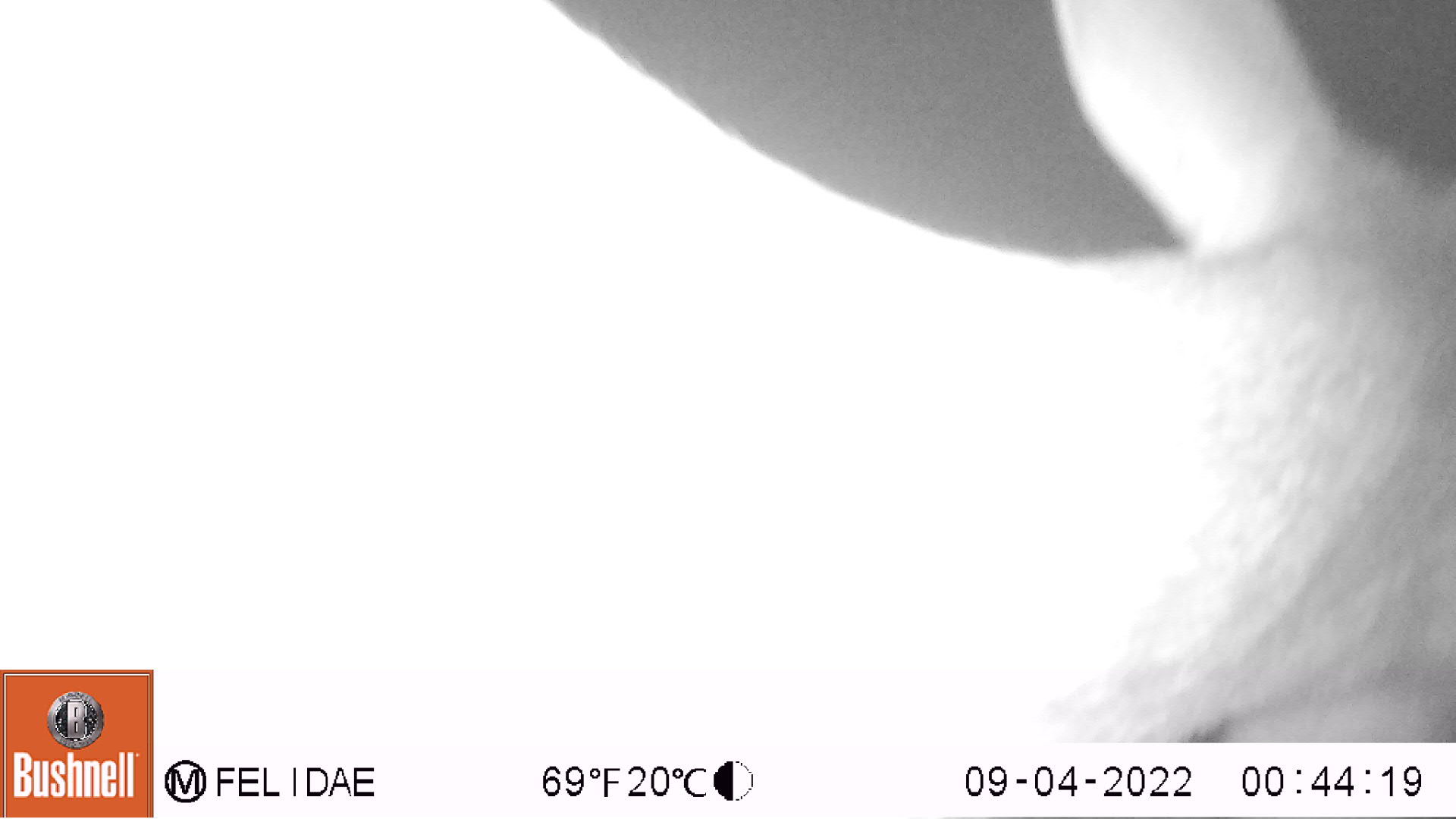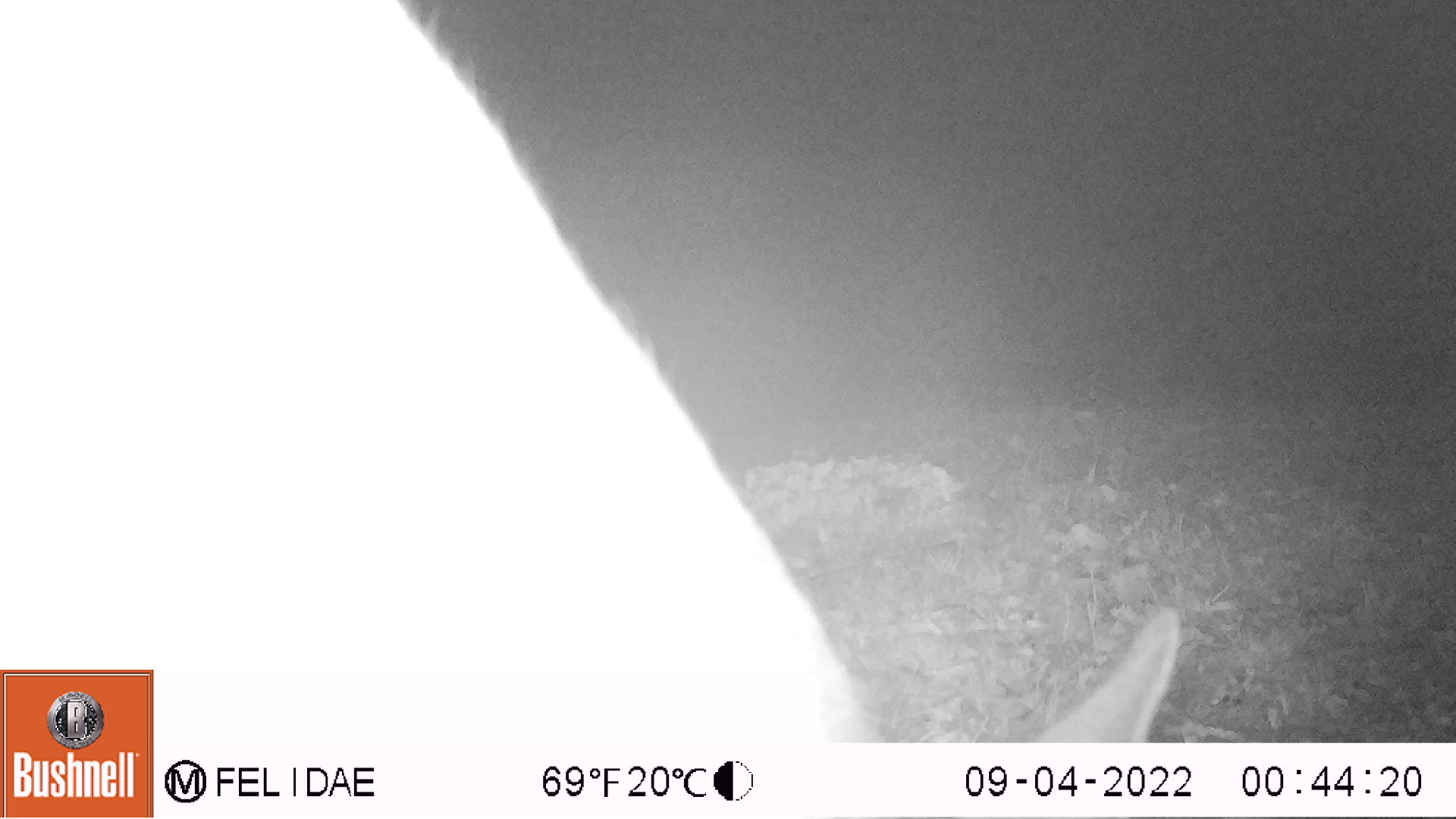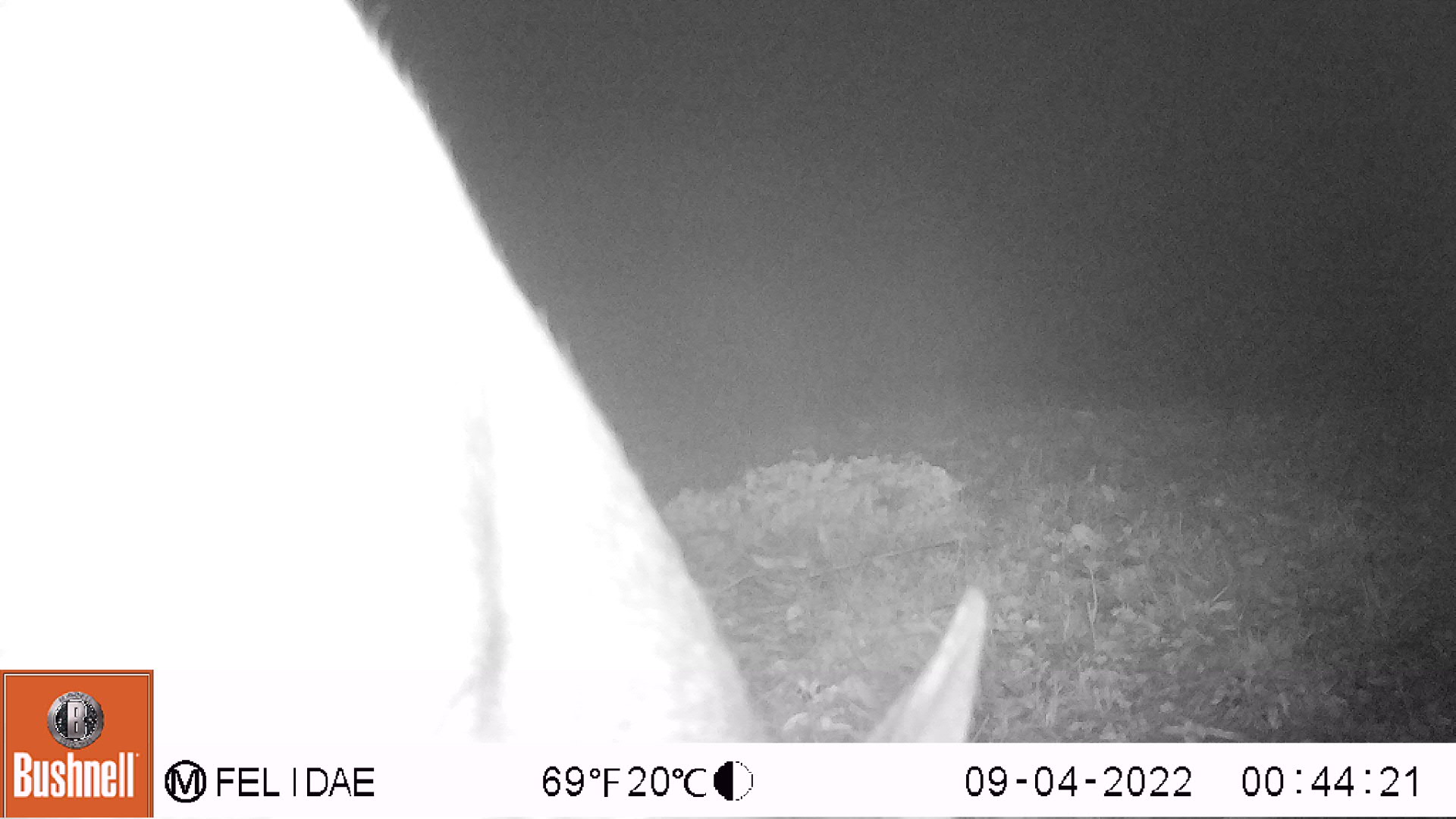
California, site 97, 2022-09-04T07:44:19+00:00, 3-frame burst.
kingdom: Animalia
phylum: Chordata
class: Mammalia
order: Artiodactyla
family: Cervidae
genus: Odocoileus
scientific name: Odocoileus hemionus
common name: mule deer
Mule deer (Odocoileus hemionus).